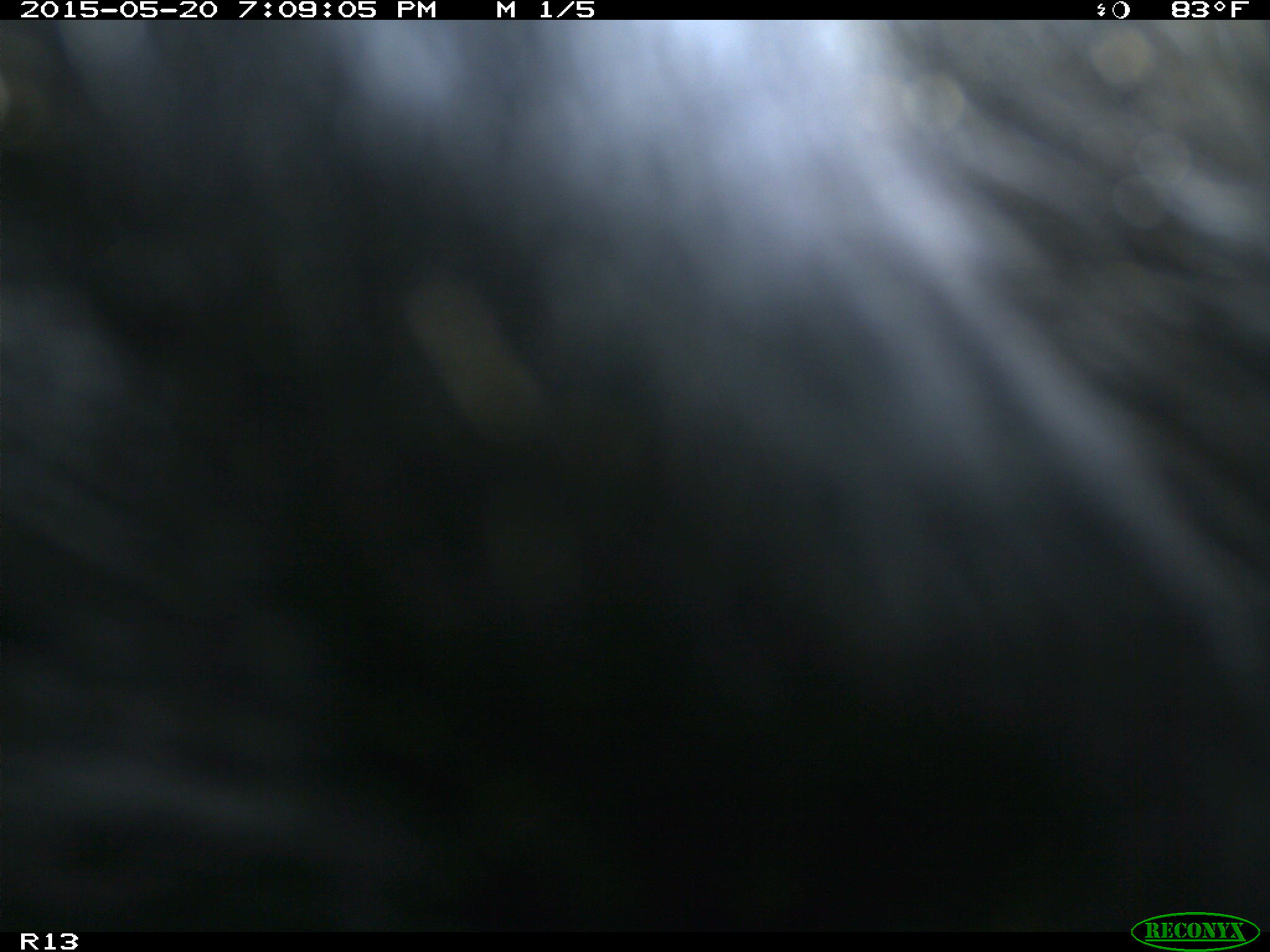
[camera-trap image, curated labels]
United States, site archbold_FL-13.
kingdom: Animalia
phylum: Chordata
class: Mammalia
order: Artiodactyla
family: Bovidae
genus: Bos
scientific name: Bos taurus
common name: domestic cow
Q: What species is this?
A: Bos taurus (domestic cow).